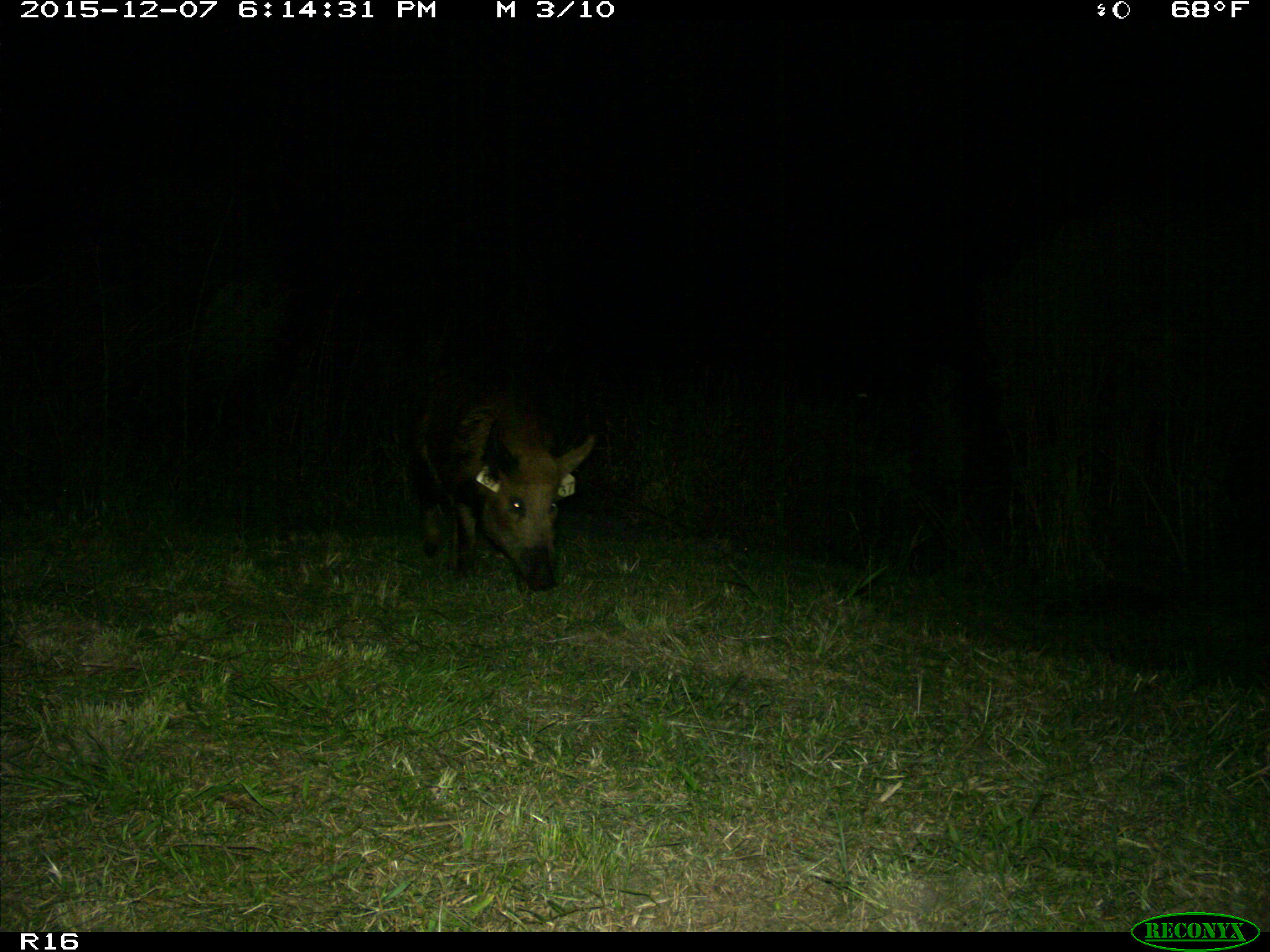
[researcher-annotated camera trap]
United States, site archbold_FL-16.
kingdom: Animalia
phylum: Chordata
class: Mammalia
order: Artiodactyla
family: Suidae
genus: Sus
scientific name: Sus scrofa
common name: wild boar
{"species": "Sus scrofa (wild boar)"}